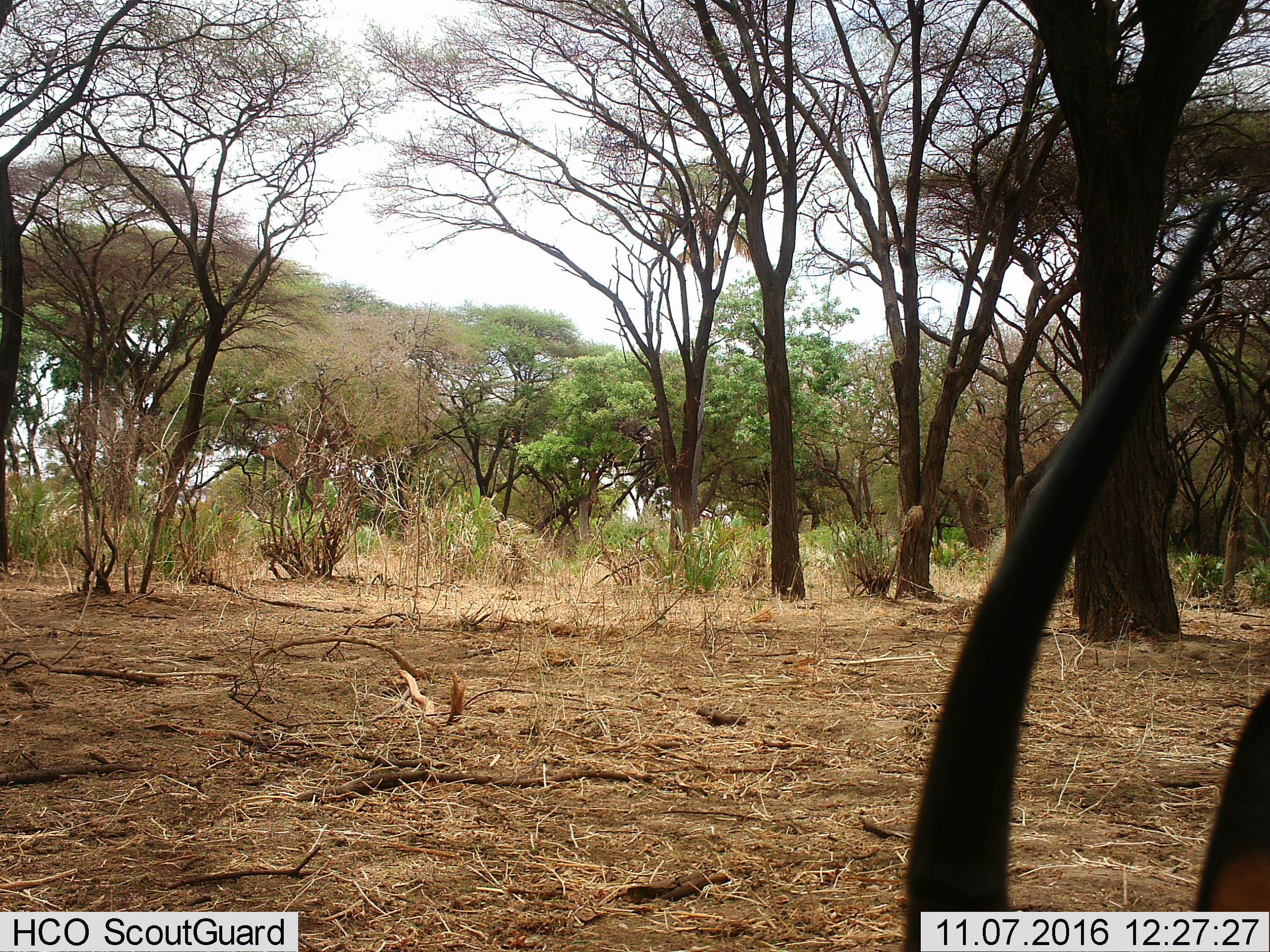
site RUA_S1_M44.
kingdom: Animalia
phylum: Chordata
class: Mammalia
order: Artiodactyla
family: Bovidae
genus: Aepyceros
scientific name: Aepyceros melampus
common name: impala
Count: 1.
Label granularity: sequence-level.